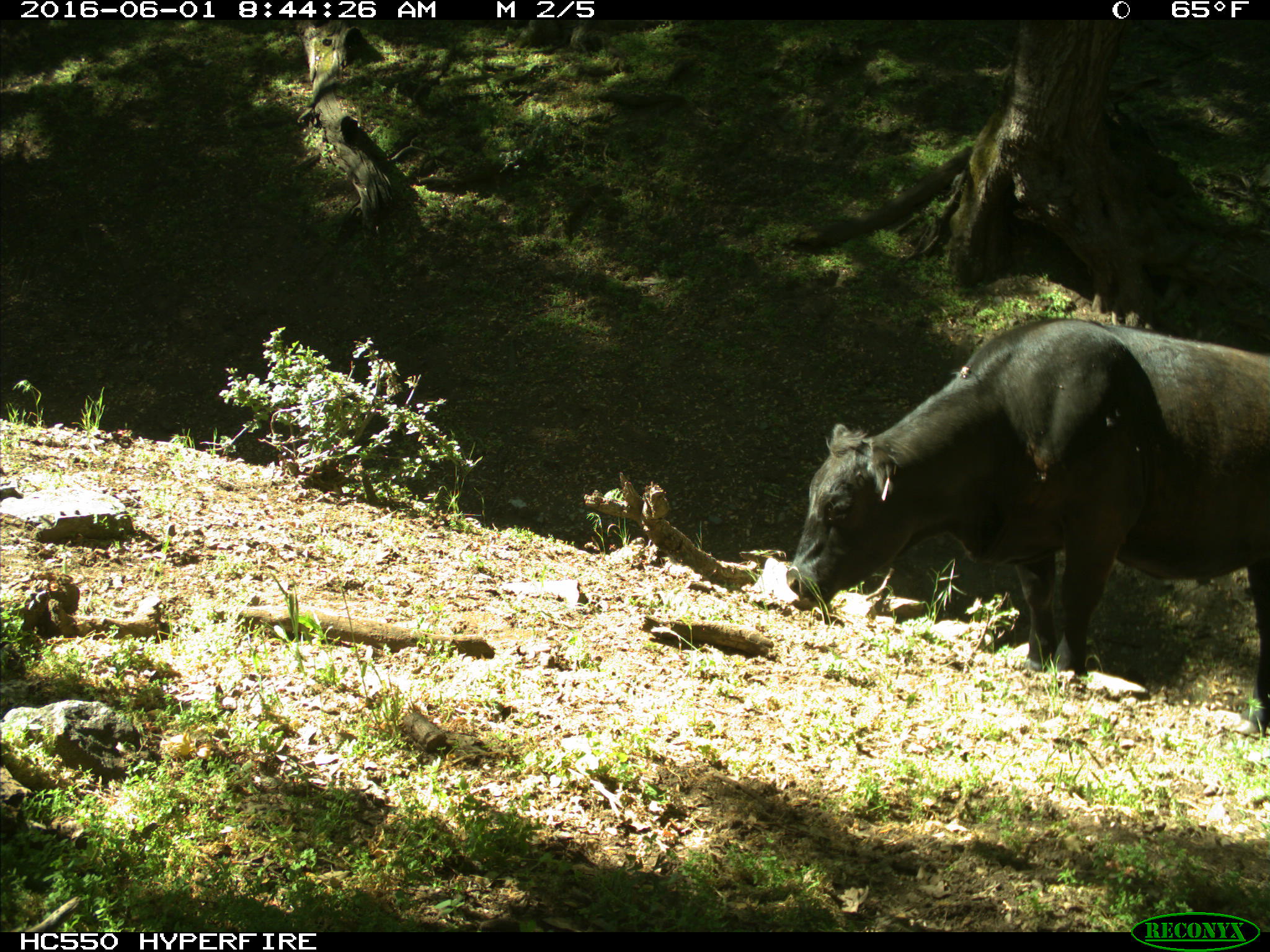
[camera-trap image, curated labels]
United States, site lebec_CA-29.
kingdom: Animalia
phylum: Chordata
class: Mammalia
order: Artiodactyla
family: Bovidae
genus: Bos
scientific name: Bos taurus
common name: domestic cow